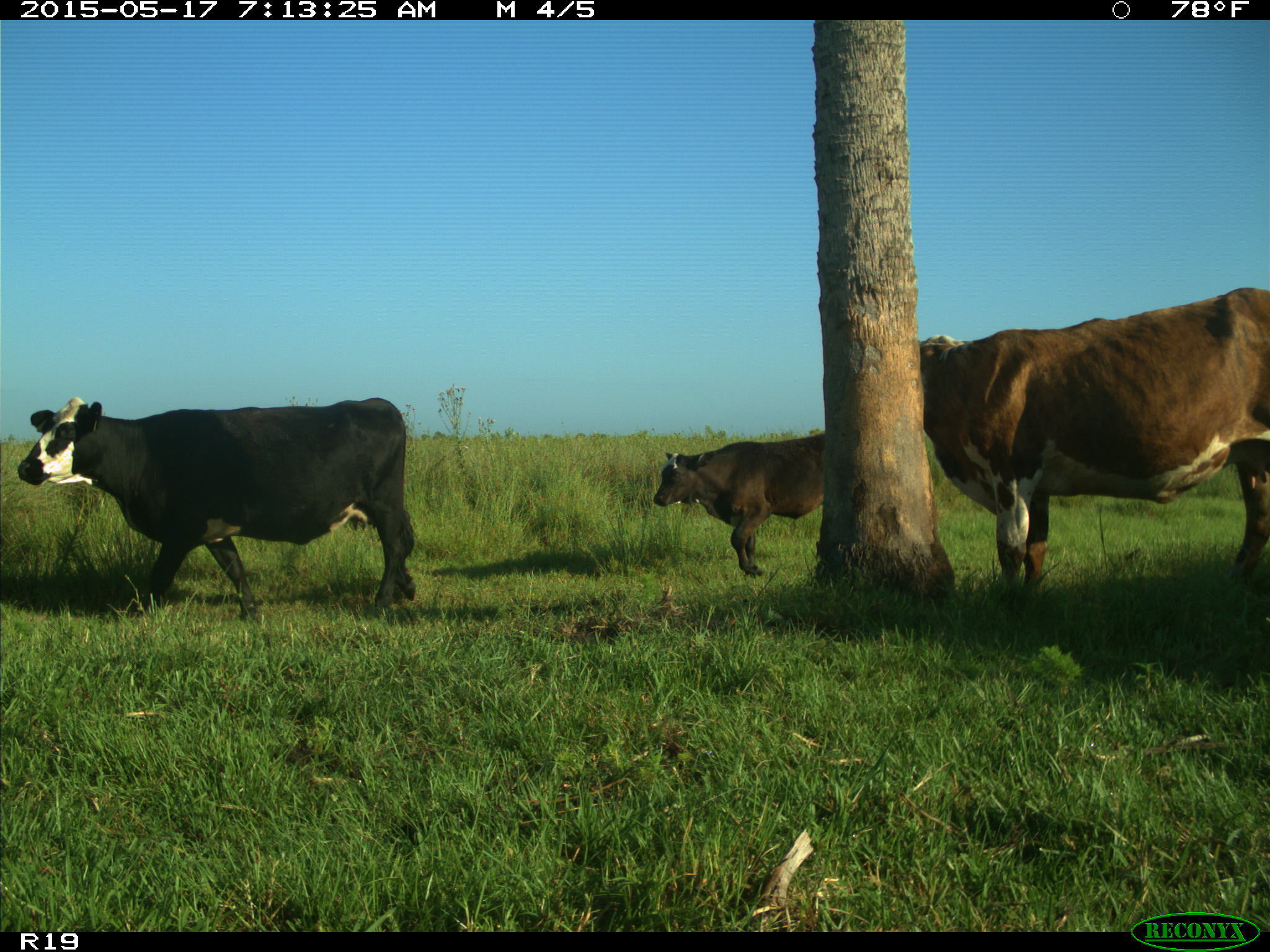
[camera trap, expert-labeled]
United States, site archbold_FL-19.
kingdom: Animalia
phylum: Chordata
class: Mammalia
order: Artiodactyla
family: Bovidae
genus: Bos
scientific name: Bos taurus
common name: domestic cow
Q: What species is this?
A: Bos taurus (domestic cow).